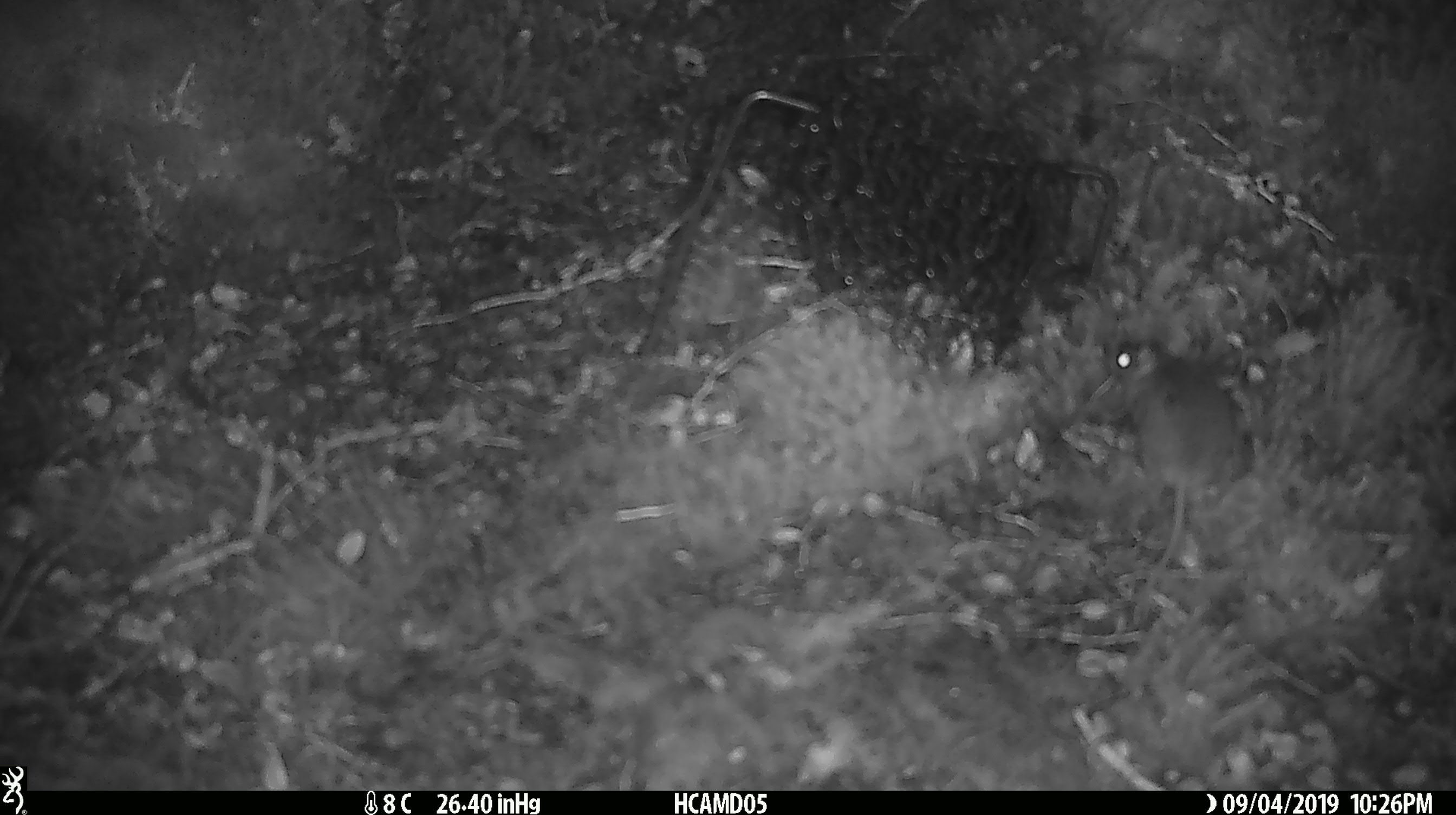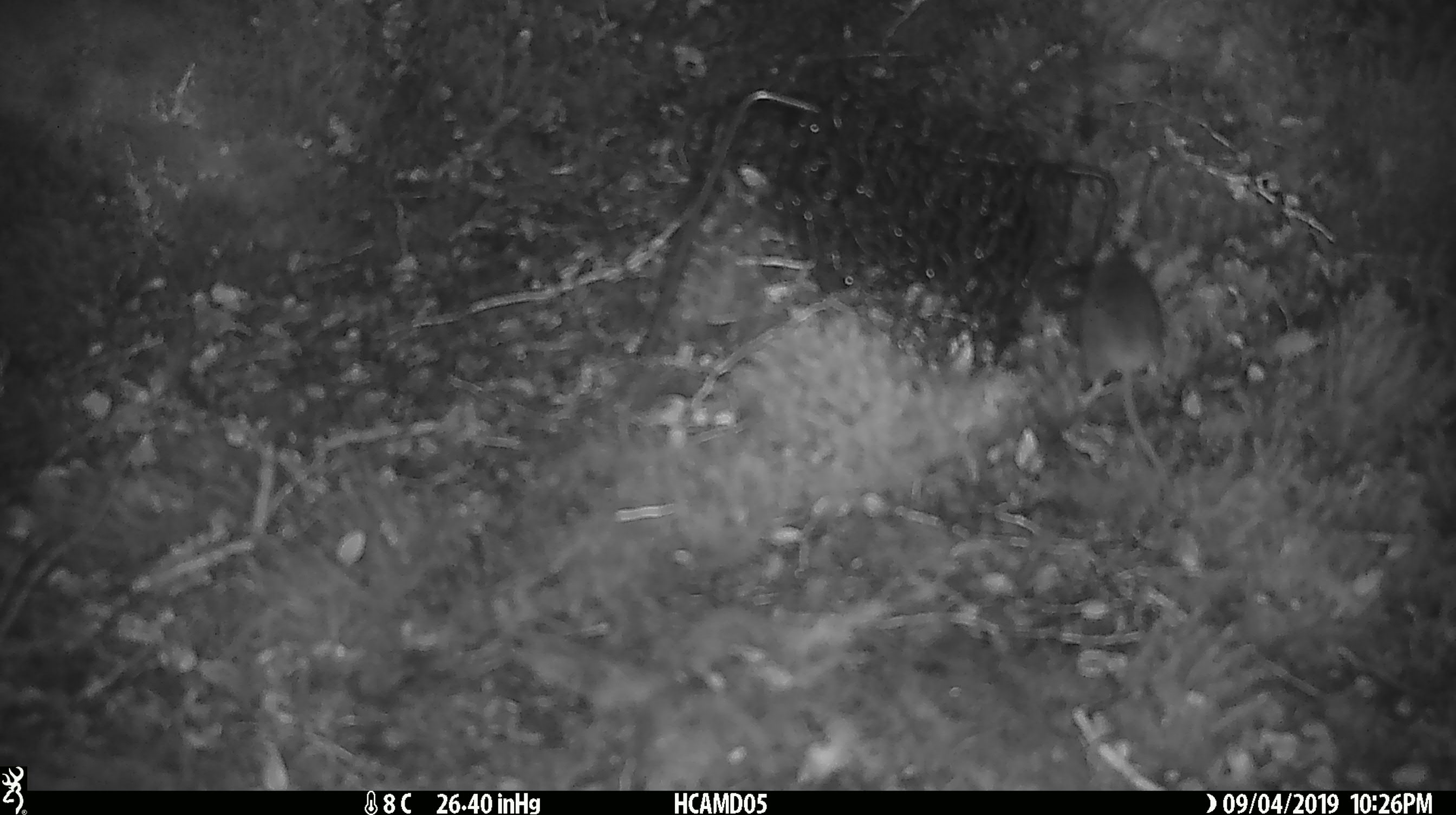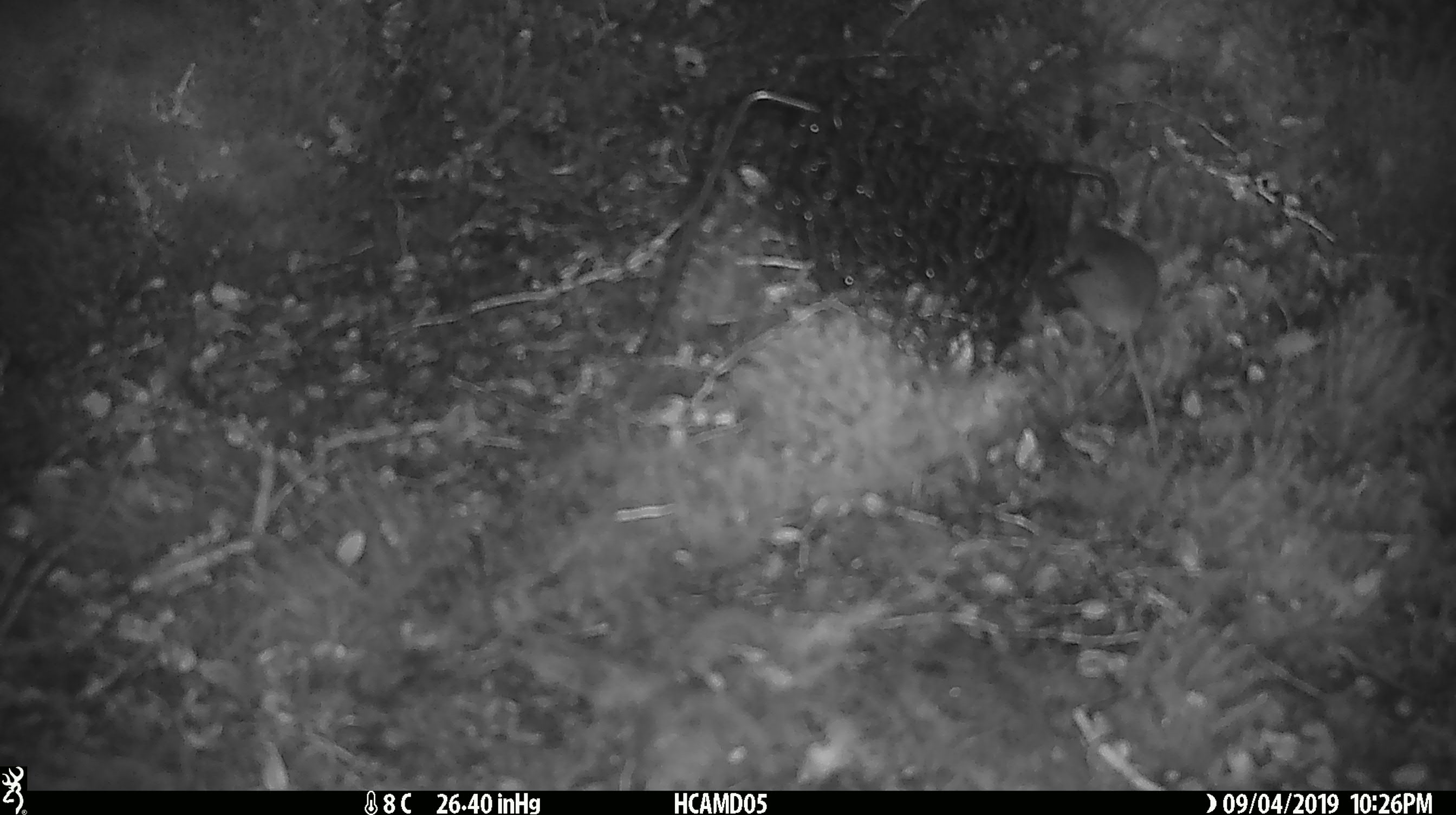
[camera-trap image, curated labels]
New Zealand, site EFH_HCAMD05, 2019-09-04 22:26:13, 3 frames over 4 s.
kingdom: Animalia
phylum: Chordata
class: Mammalia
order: Rodentia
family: Muridae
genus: Mus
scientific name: Mus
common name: mouse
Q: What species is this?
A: Mouse (Mus).